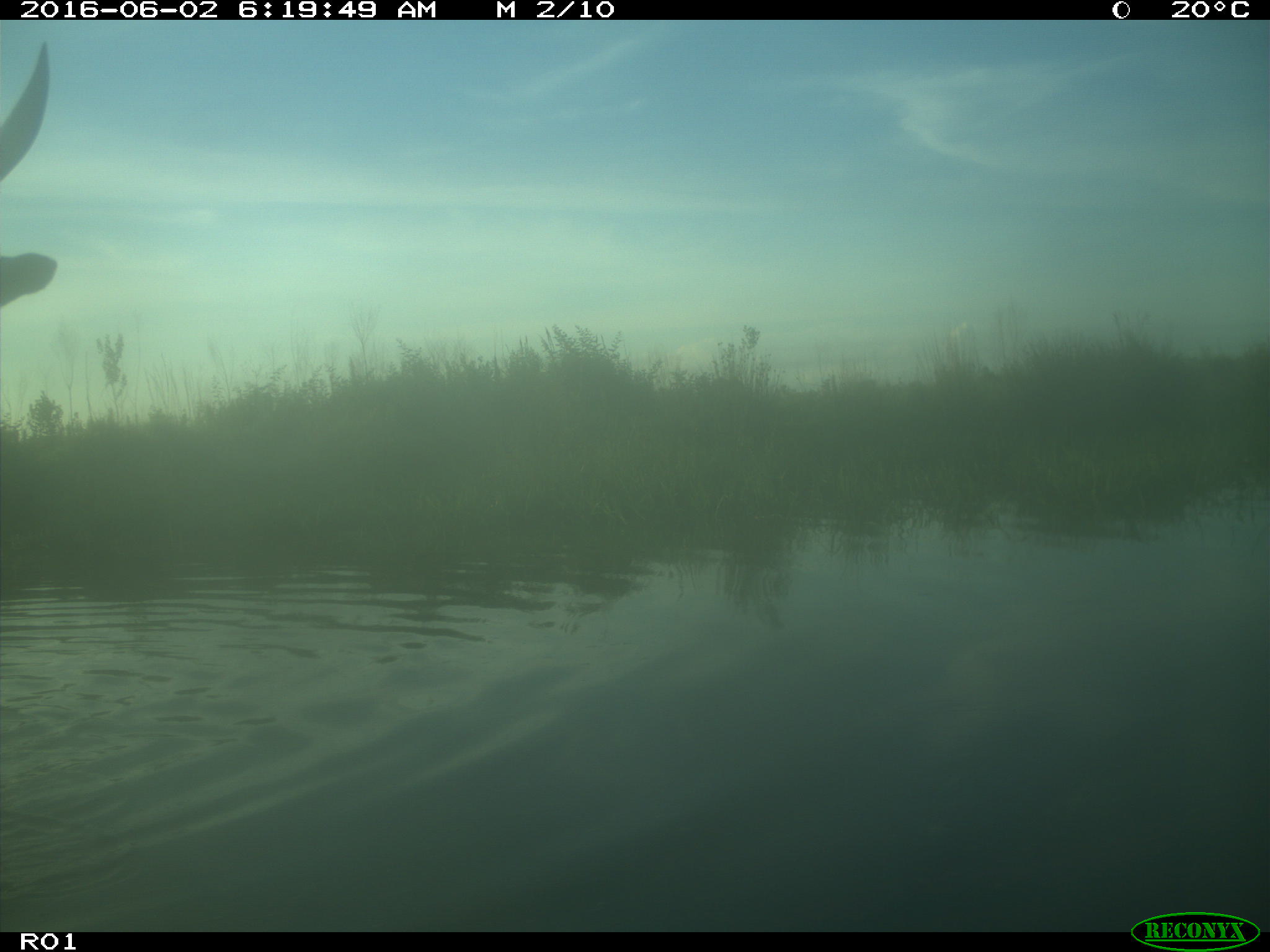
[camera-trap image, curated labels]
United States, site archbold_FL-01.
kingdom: Animalia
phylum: Chordata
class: Mammalia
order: Artiodactyla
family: Bovidae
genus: Bos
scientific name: Bos taurus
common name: domestic cow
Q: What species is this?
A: Bos taurus (domestic cow).